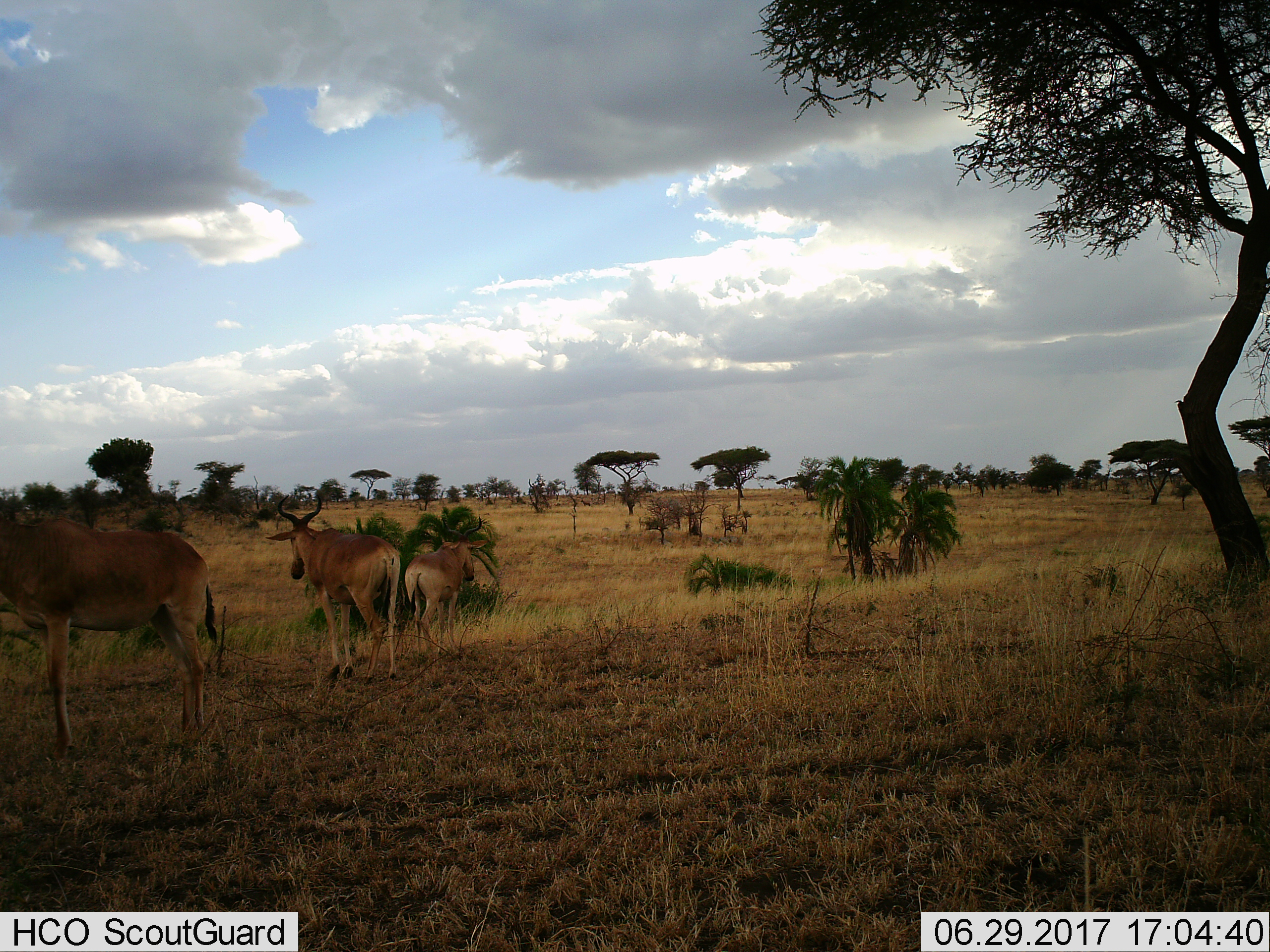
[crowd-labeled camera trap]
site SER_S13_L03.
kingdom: Animalia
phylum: Chordata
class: Mammalia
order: Artiodactyla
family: Bovidae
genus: Alcelaphus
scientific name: Alcelaphus buselaphus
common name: hartebeest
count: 3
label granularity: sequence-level